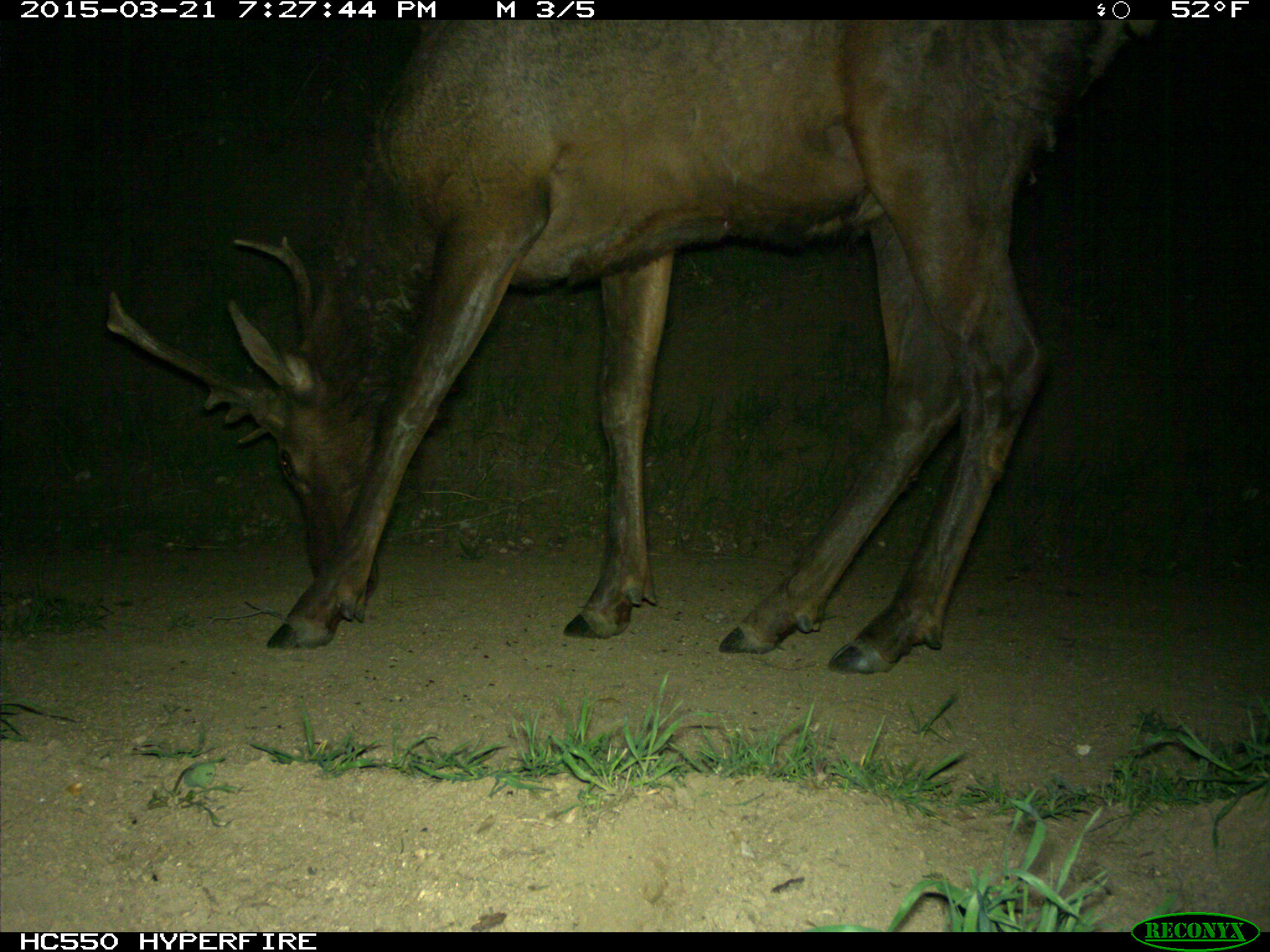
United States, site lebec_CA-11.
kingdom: Animalia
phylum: Chordata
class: Mammalia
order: Artiodactyla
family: Cervidae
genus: Cervus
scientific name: Cervus canadensis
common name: elk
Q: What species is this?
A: Cervus canadensis (elk).